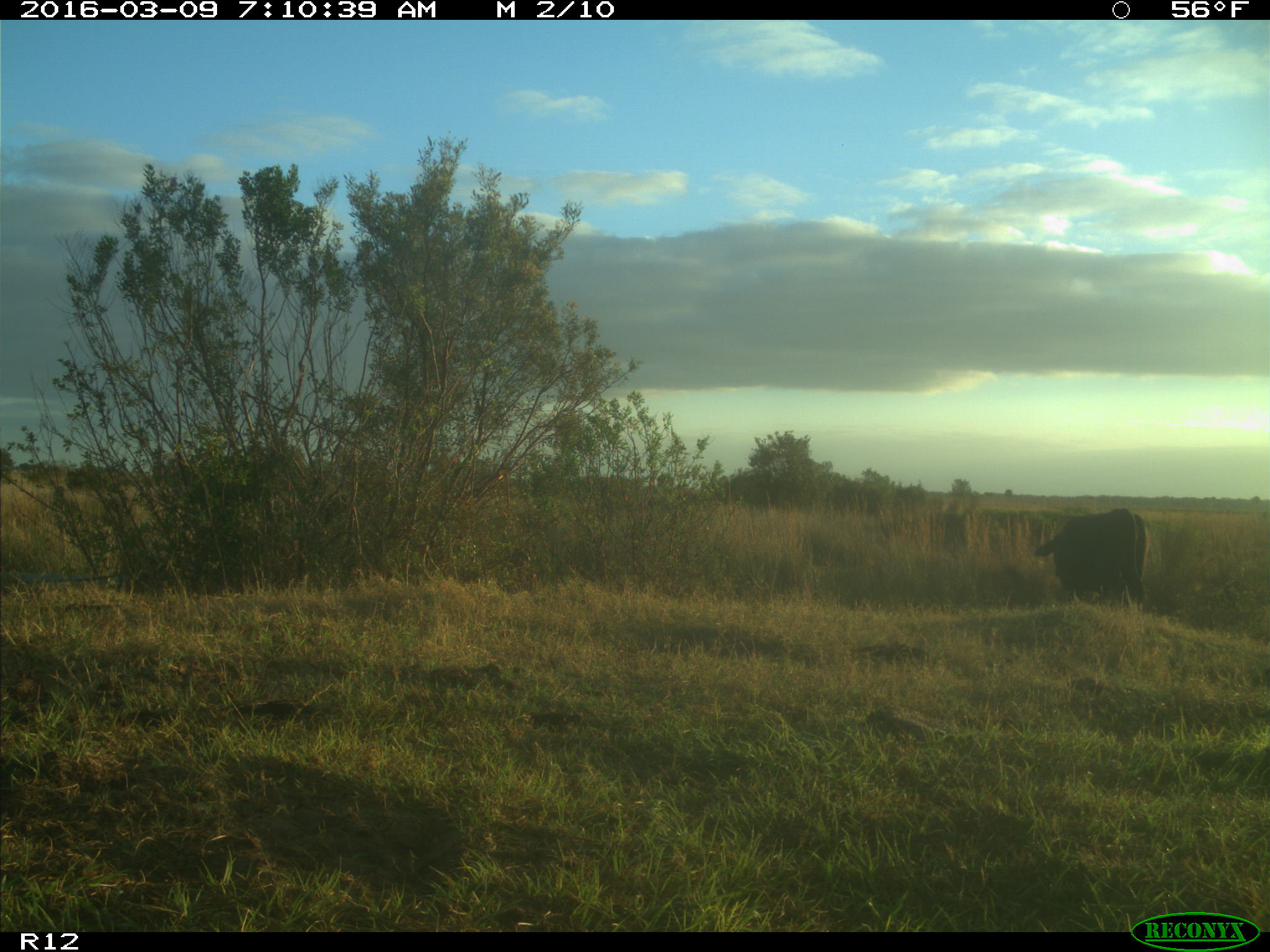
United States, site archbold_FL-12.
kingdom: Animalia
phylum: Chordata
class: Mammalia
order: Artiodactyla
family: Bovidae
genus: Bos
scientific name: Bos taurus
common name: domestic cow